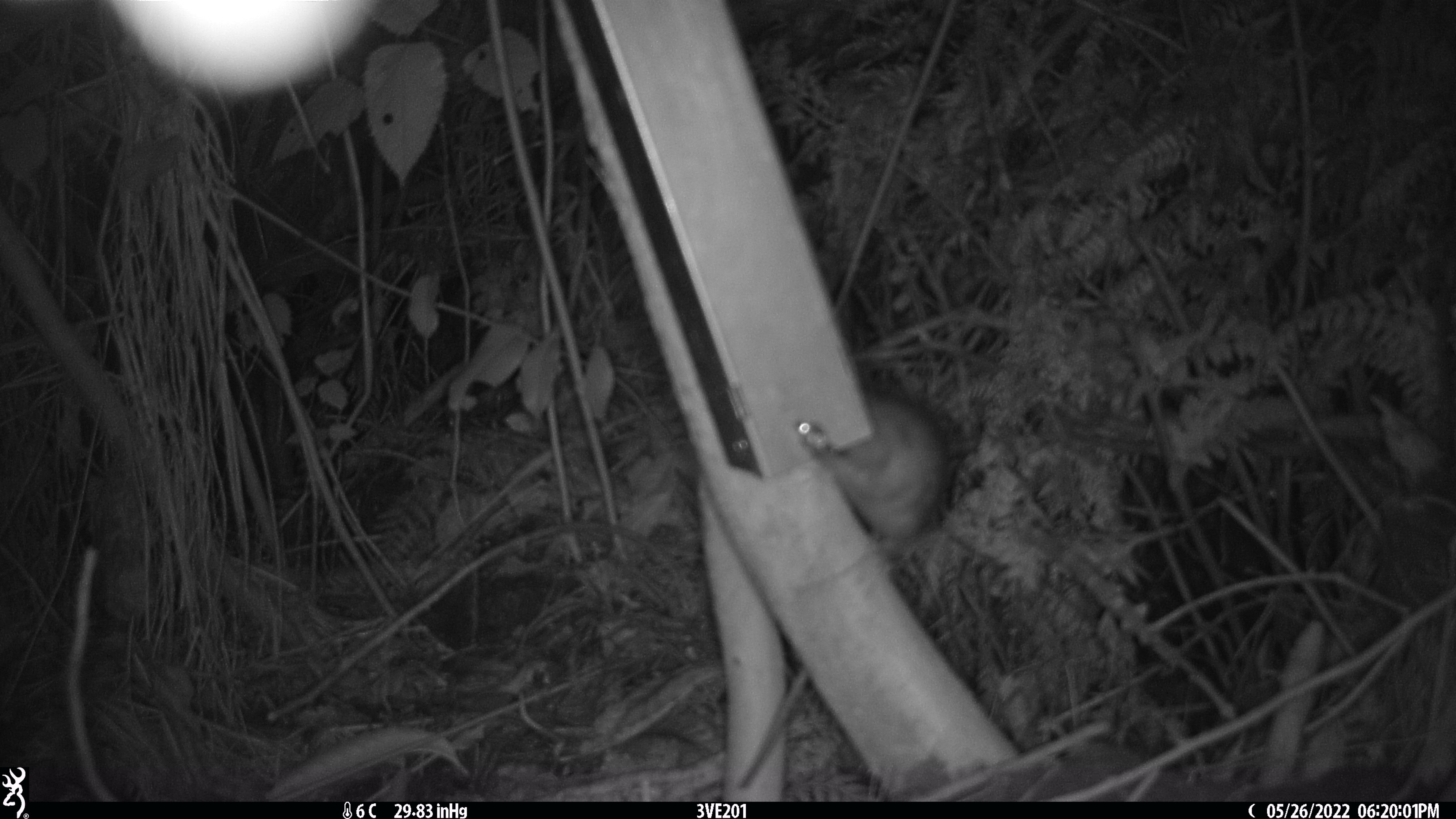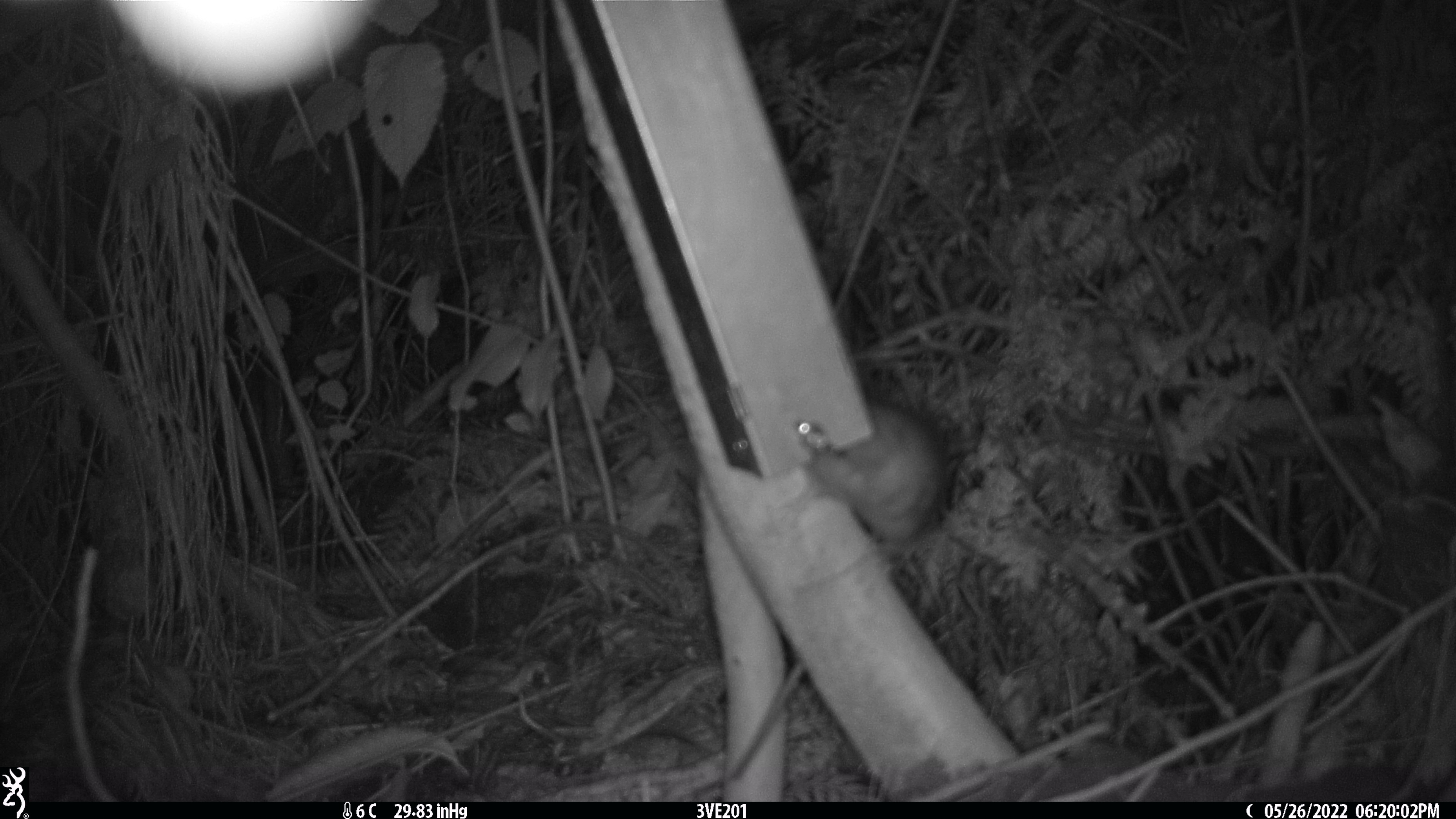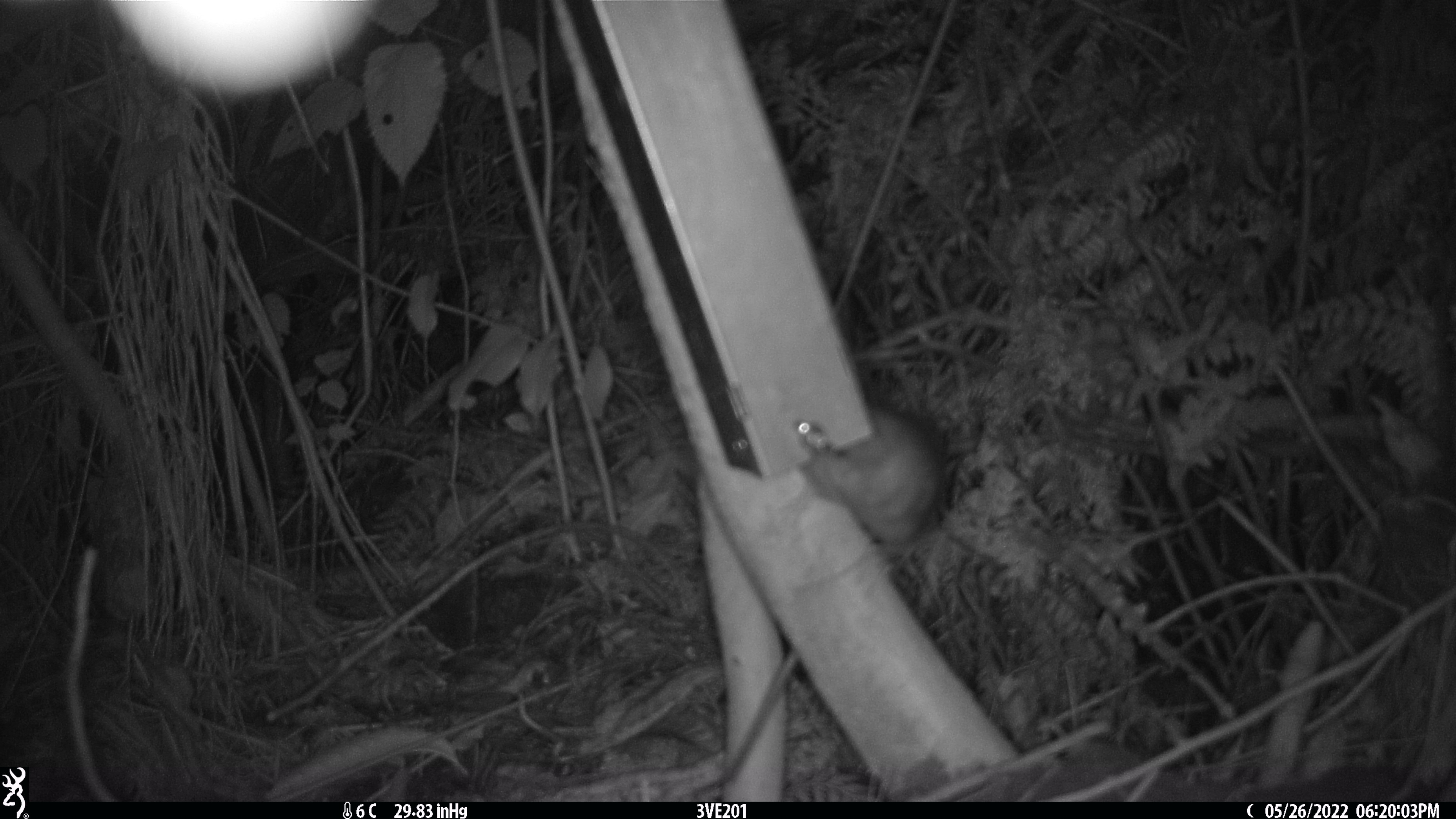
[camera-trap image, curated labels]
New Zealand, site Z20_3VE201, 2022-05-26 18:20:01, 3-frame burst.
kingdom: Animalia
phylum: Chordata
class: Mammalia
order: Rodentia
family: Muridae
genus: Rattus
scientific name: Rattus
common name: rat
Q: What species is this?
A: Rat (Rattus).